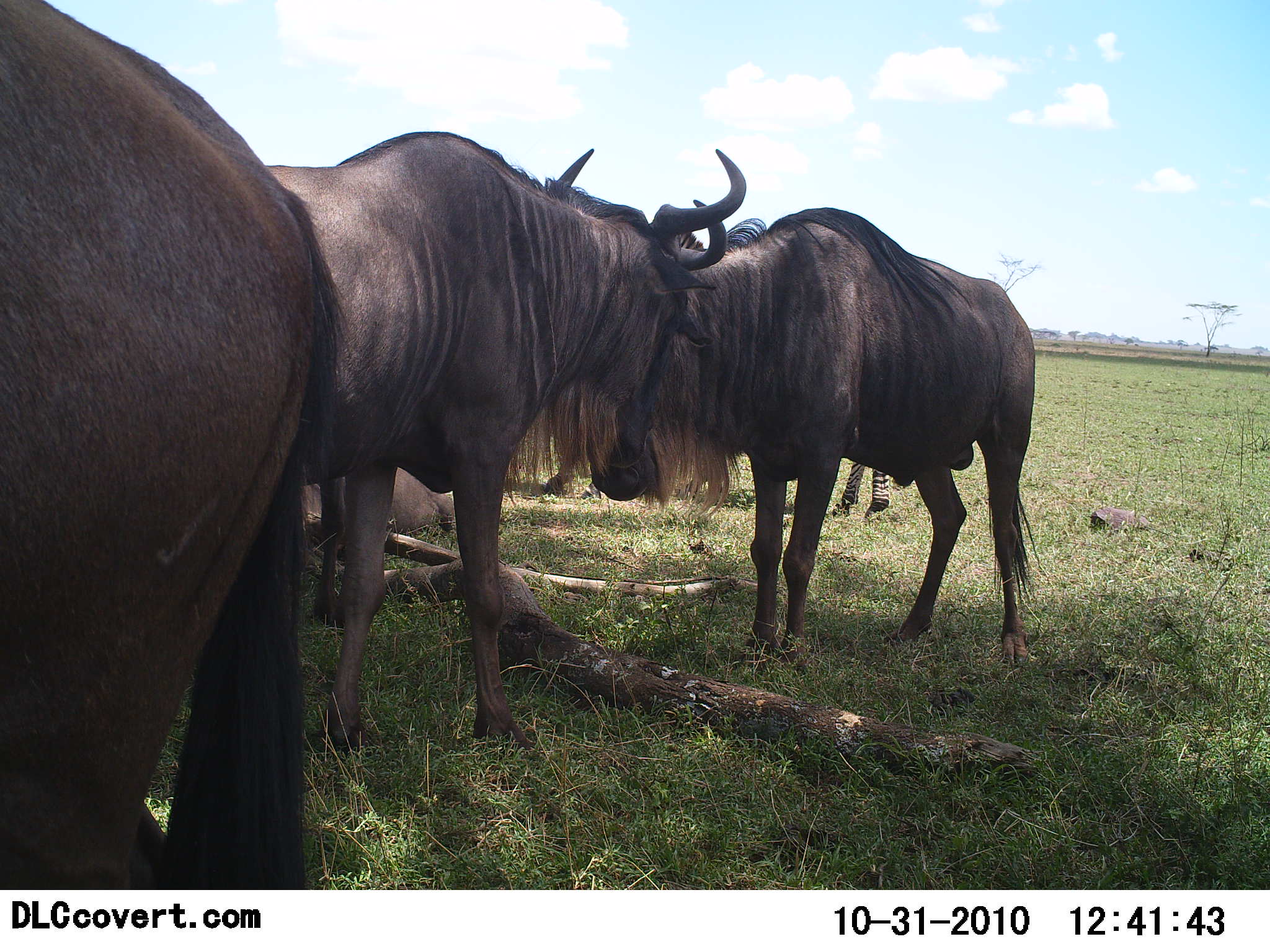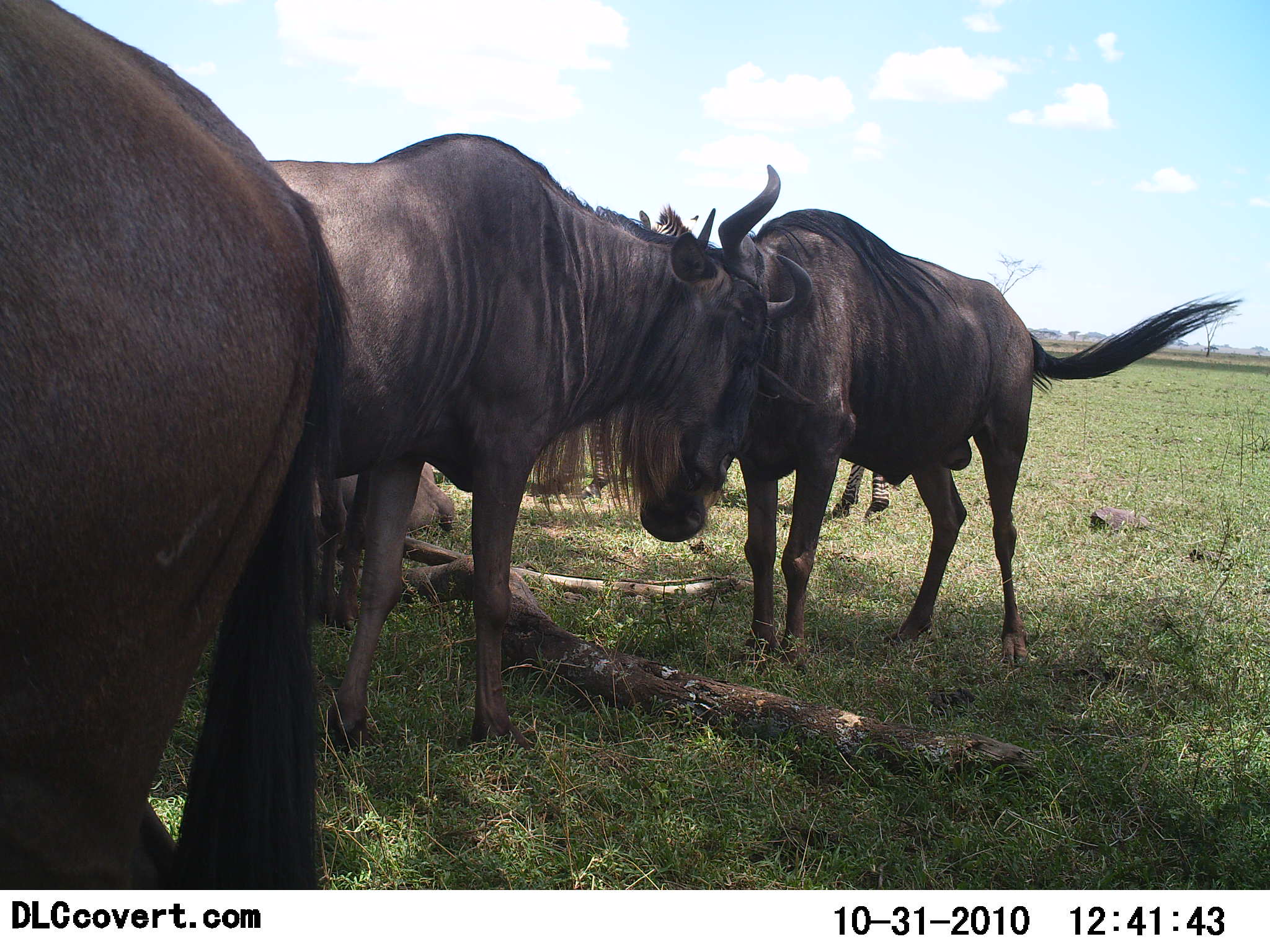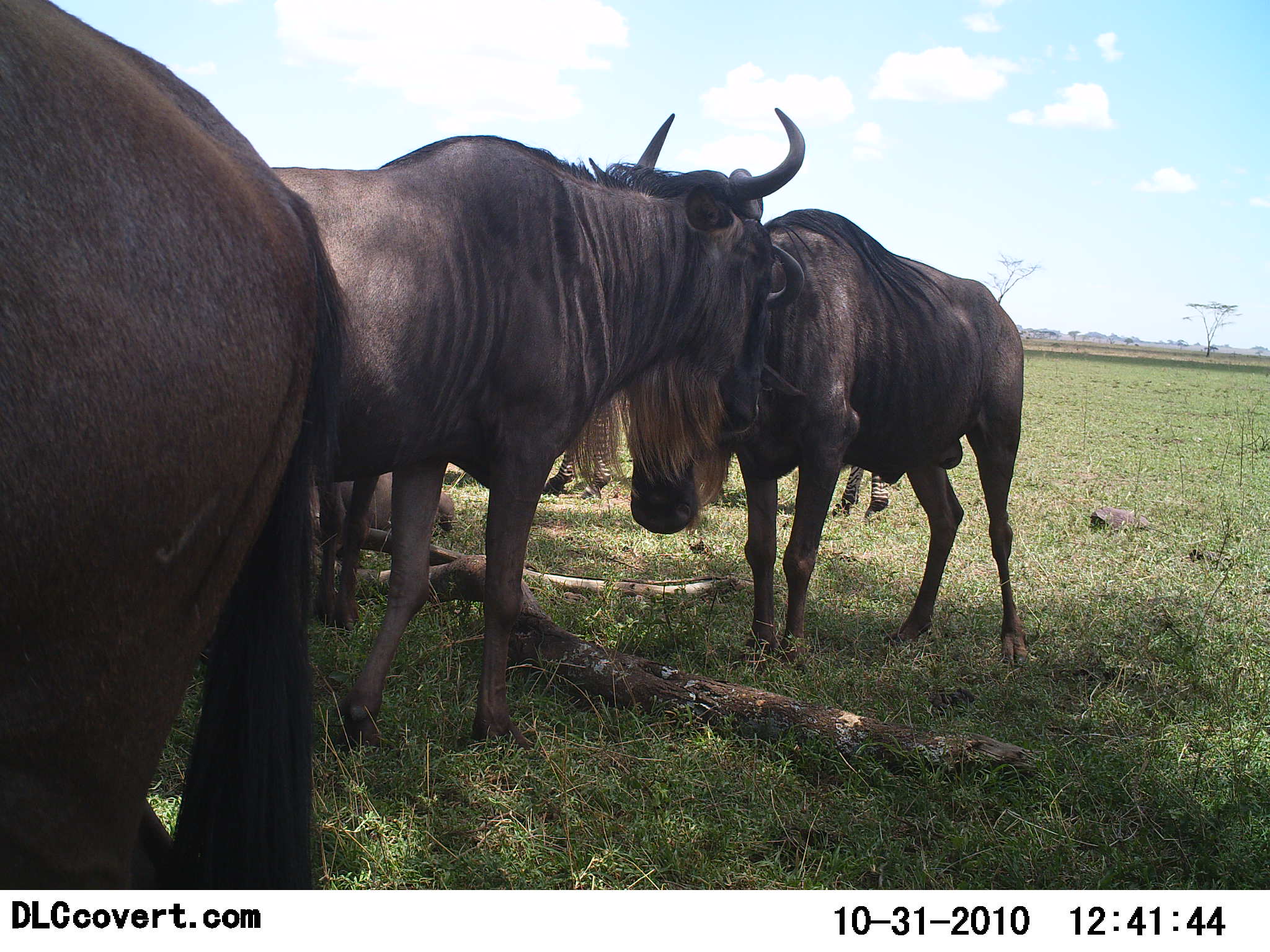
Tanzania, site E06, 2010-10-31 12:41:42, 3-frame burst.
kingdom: Animalia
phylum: Chordata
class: Mammalia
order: Artiodactyla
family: Bovidae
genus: Connochaetes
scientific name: Connochaetes taurinus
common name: blue wildebeest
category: wildebeest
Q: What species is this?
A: Wildebeest (blue wildebeest) (Connochaetes taurinus).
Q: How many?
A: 4.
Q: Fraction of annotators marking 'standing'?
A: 87%.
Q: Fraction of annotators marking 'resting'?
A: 20%.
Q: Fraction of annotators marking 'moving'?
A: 0%.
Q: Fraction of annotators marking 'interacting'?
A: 60%.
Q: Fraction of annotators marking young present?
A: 7%.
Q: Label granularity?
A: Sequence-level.